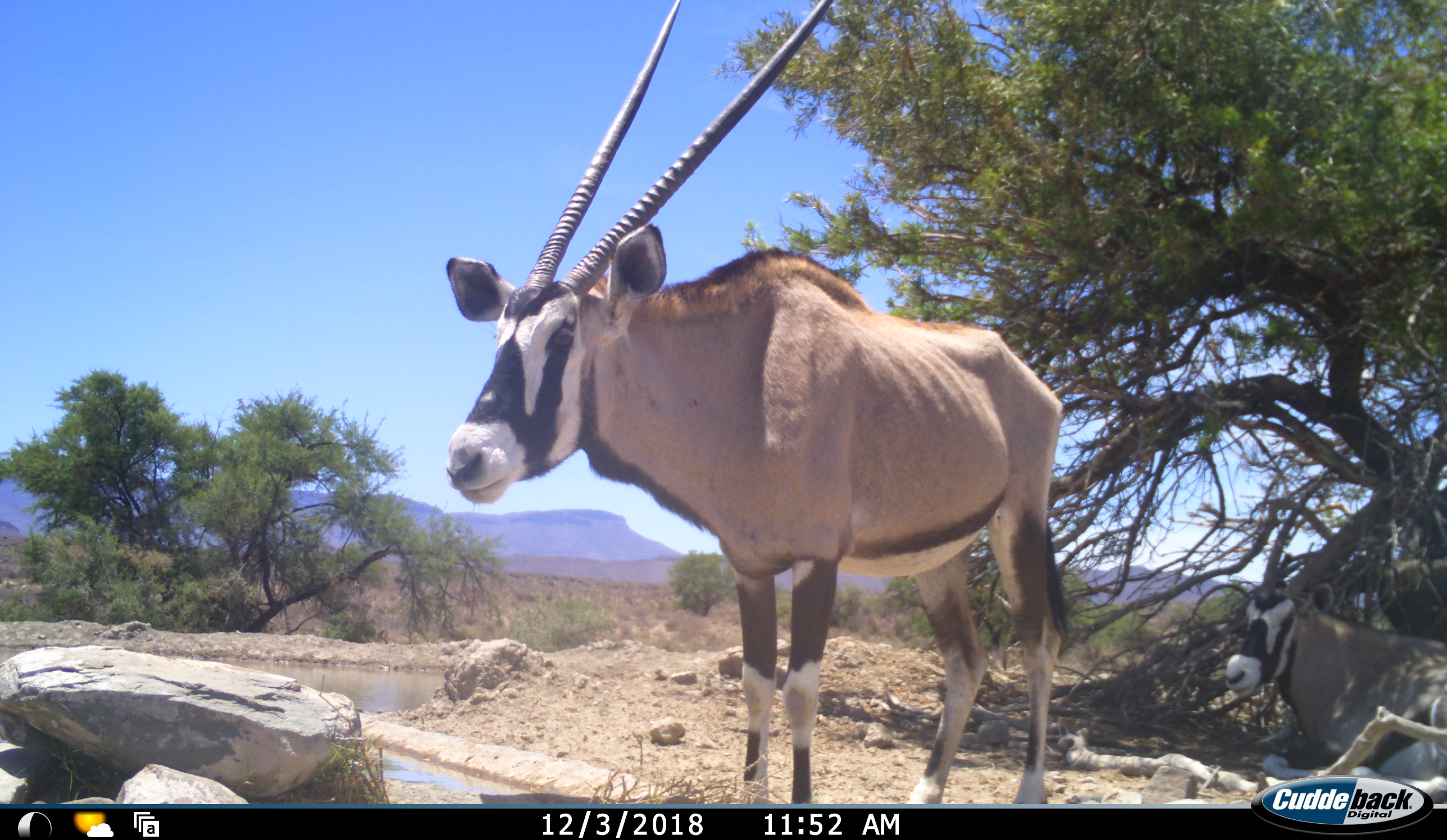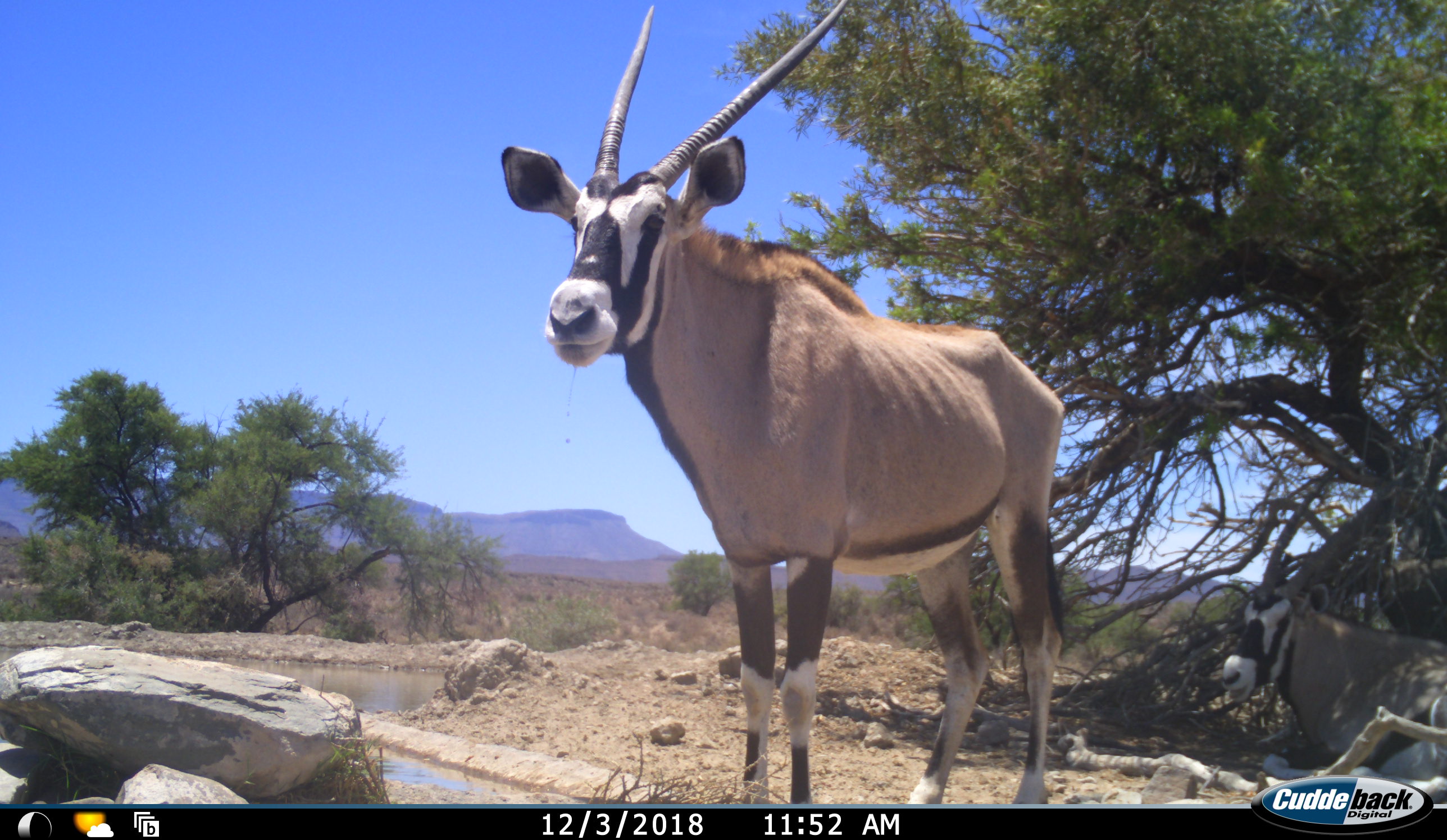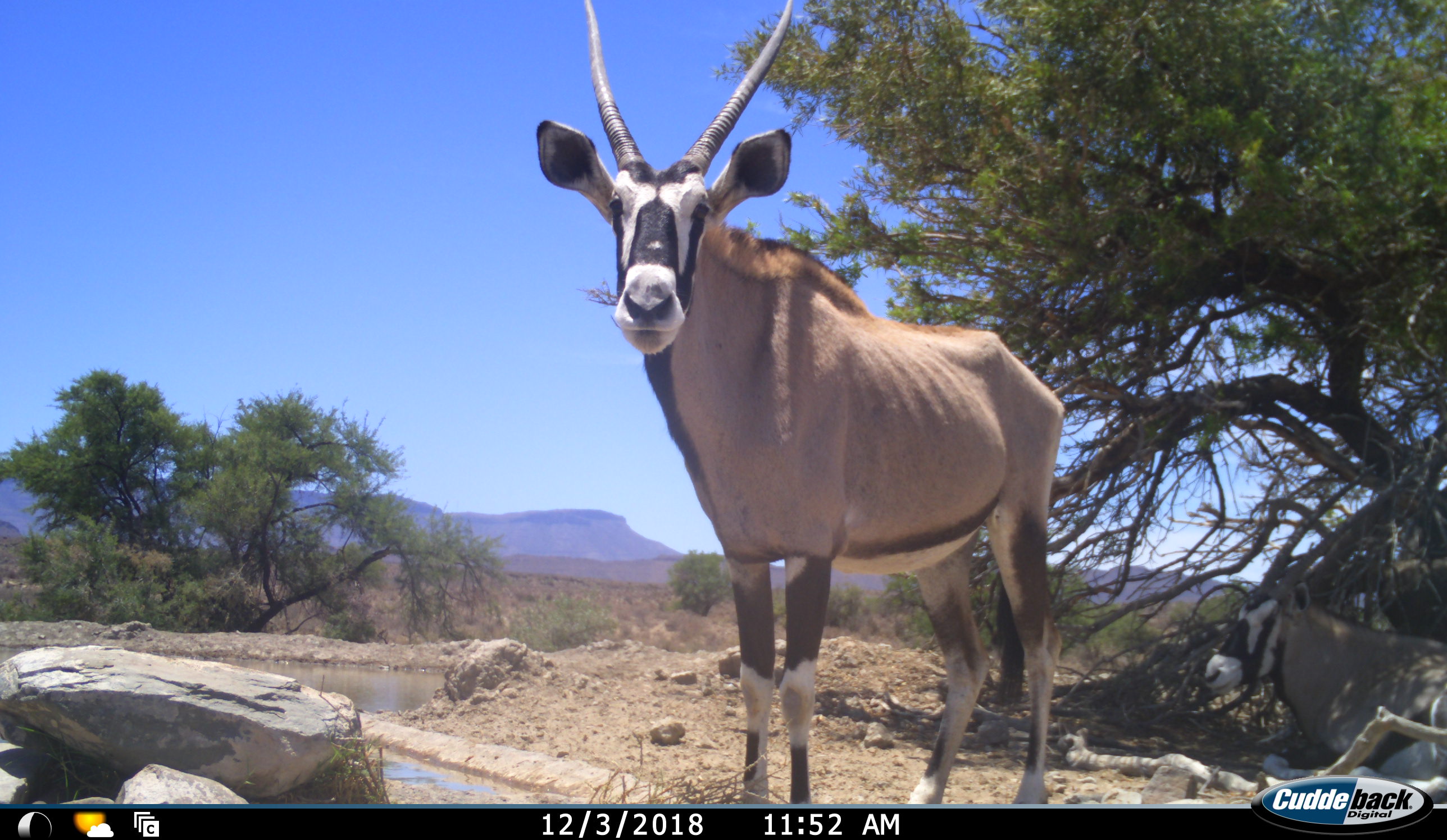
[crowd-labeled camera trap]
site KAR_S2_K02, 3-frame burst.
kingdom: Animalia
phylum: Chordata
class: Mammalia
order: Artiodactyla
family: Bovidae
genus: Oryx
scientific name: Oryx gazella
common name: gemsbok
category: oryx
Oryx (gemsbok) (Oryx gazella), count 2. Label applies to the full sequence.